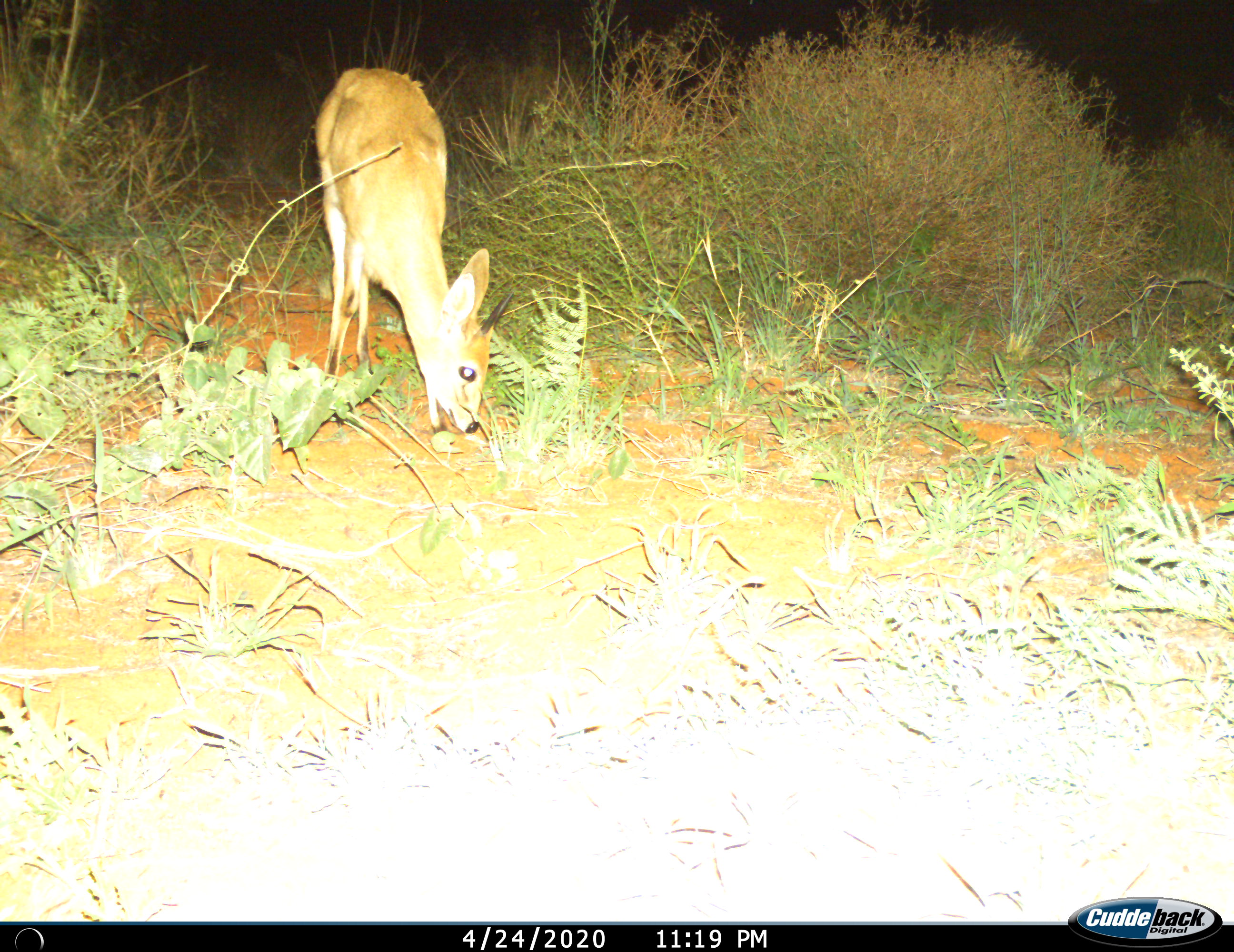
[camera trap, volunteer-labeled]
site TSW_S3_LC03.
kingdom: Animalia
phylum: Chordata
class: Mammalia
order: Artiodactyla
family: Bovidae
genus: Sylvicapra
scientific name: Sylvicapra grimmia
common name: common duiker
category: duikercommongrey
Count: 1.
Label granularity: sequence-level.